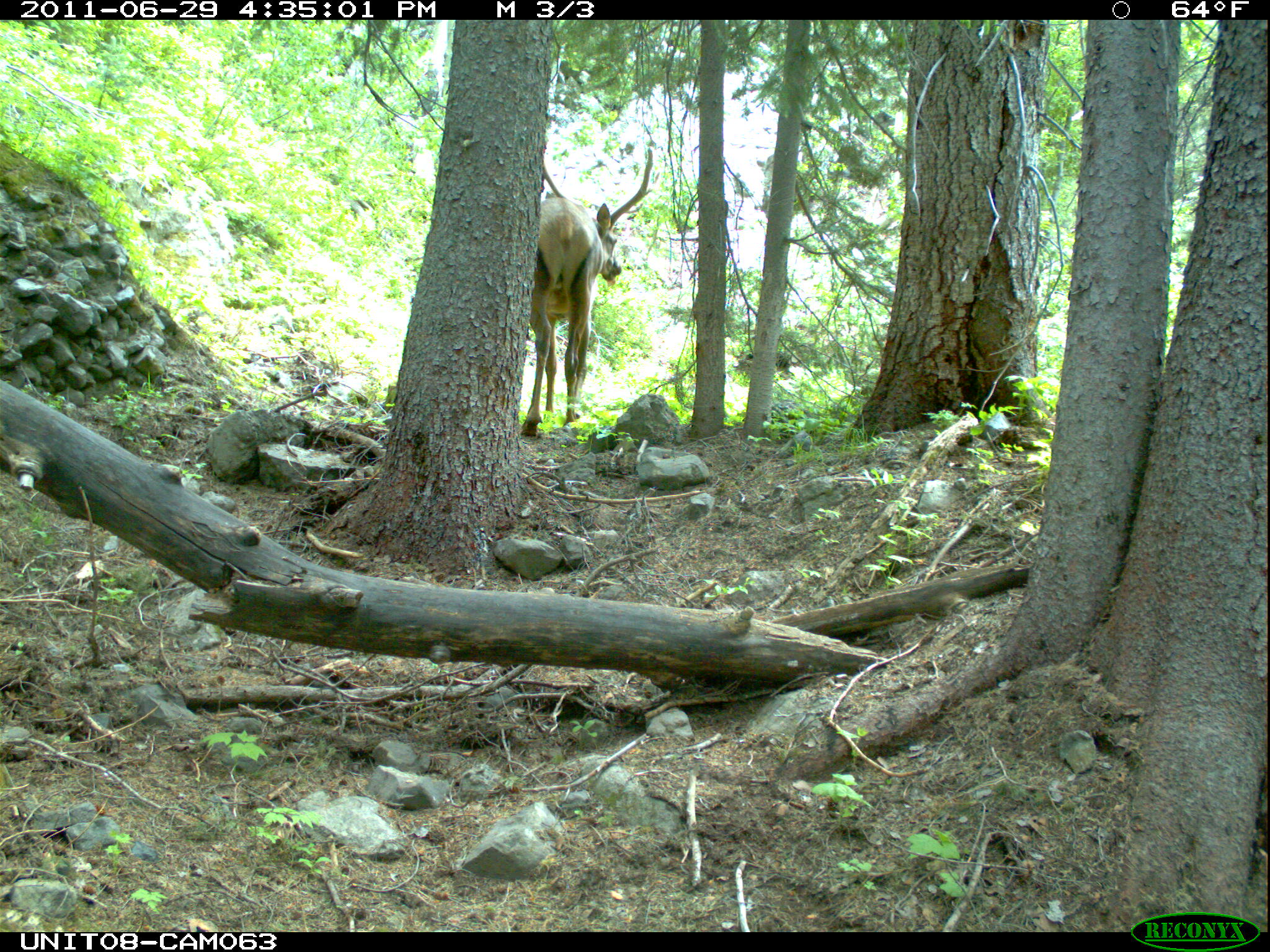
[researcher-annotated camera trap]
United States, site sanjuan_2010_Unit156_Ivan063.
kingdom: Animalia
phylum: Chordata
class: Mammalia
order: Artiodactyla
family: Cervidae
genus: Cervus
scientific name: Cervus elaphus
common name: red deer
Cervus elaphus (red deer).